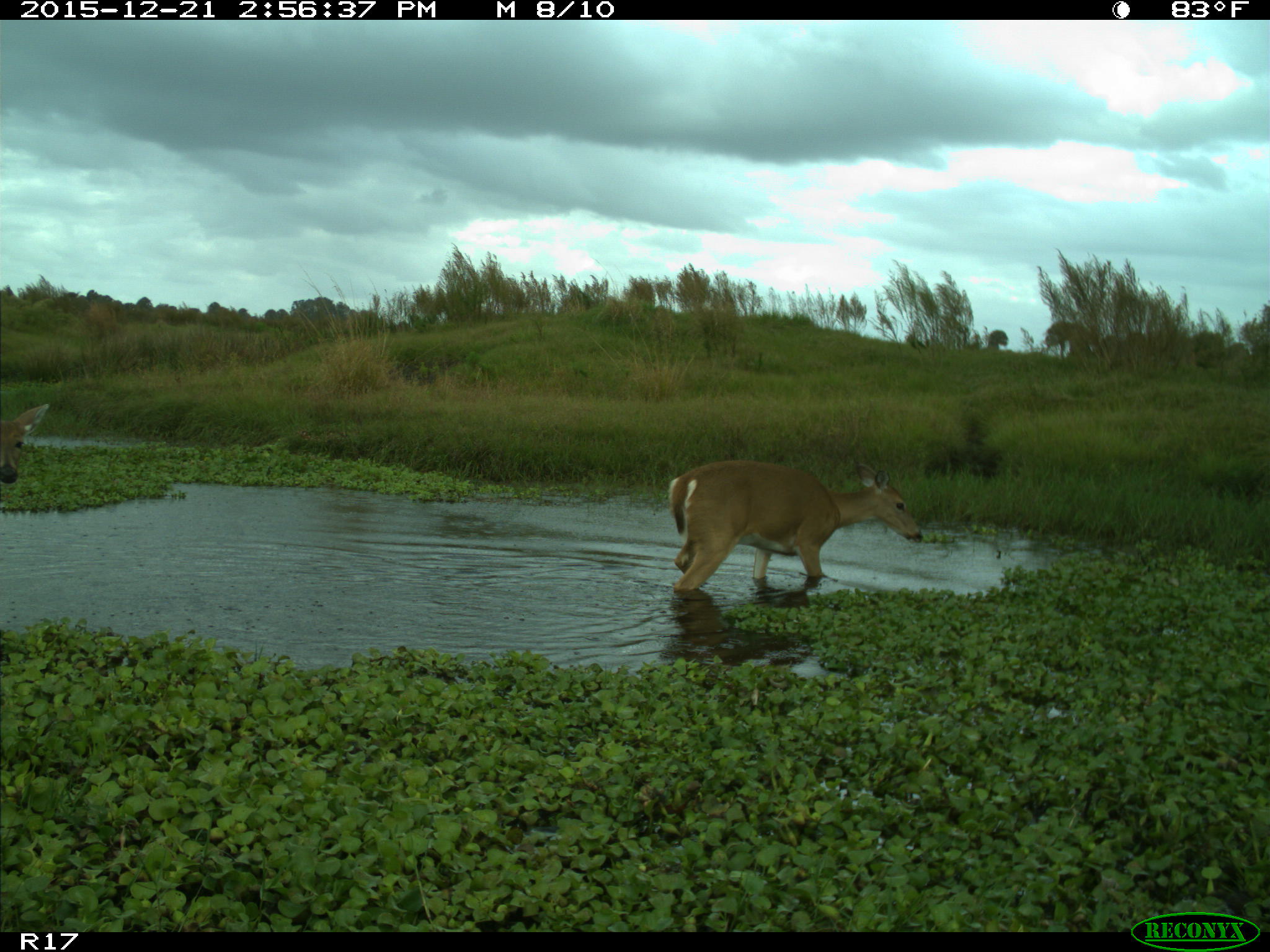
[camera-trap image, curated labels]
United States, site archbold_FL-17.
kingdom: Animalia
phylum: Chordata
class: Mammalia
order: Artiodactyla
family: Cervidae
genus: Odocoileus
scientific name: Odocoileus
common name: deer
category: unidentified deer